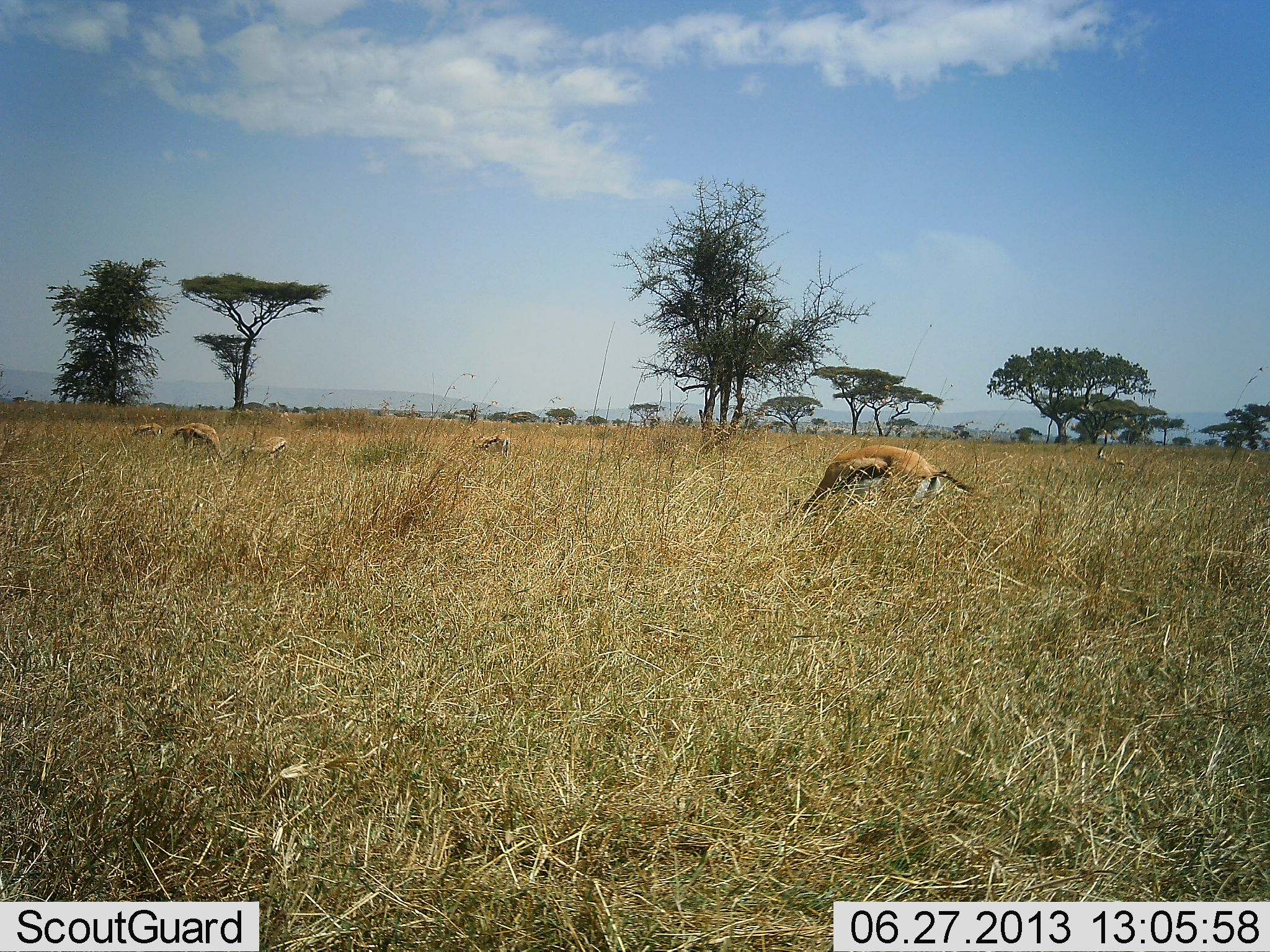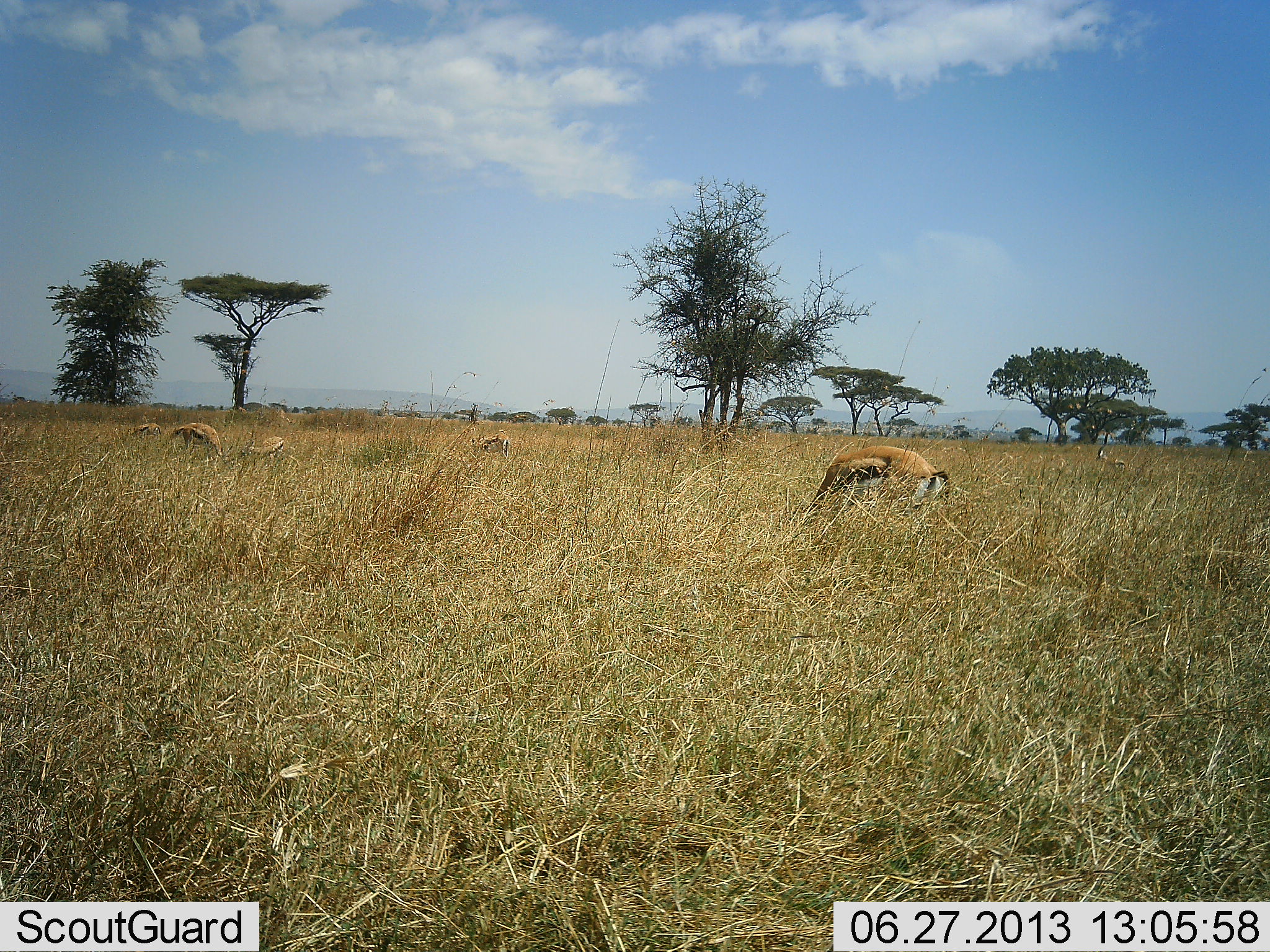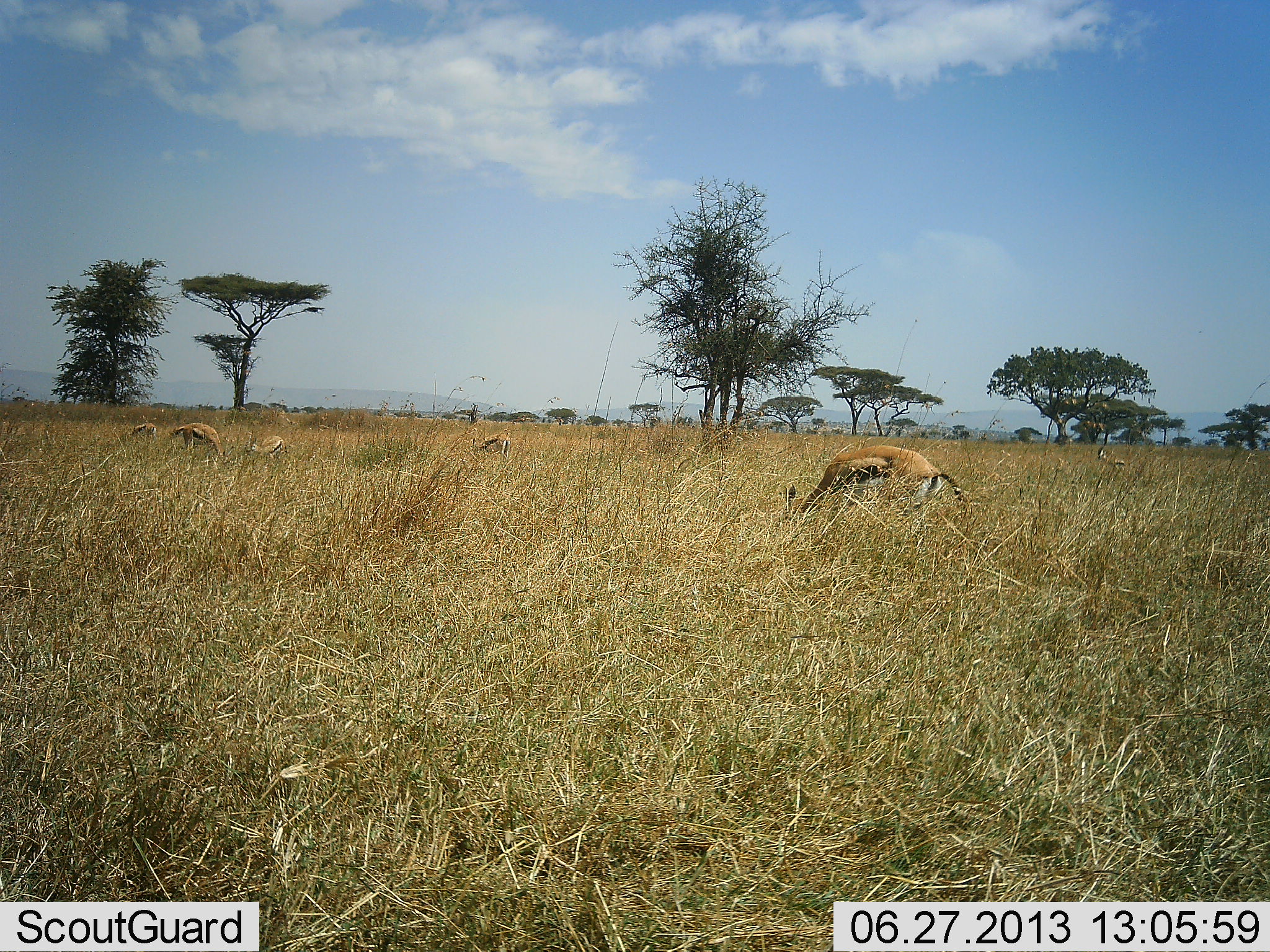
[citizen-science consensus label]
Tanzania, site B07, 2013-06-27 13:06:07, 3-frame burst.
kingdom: Animalia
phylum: Chordata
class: Mammalia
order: Artiodactyla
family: Bovidae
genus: Eudorcas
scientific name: Eudorcas thomsonii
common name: thomson's gazelle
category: gazellethomsons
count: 6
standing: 18%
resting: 0%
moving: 0%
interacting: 0%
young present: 0%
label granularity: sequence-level